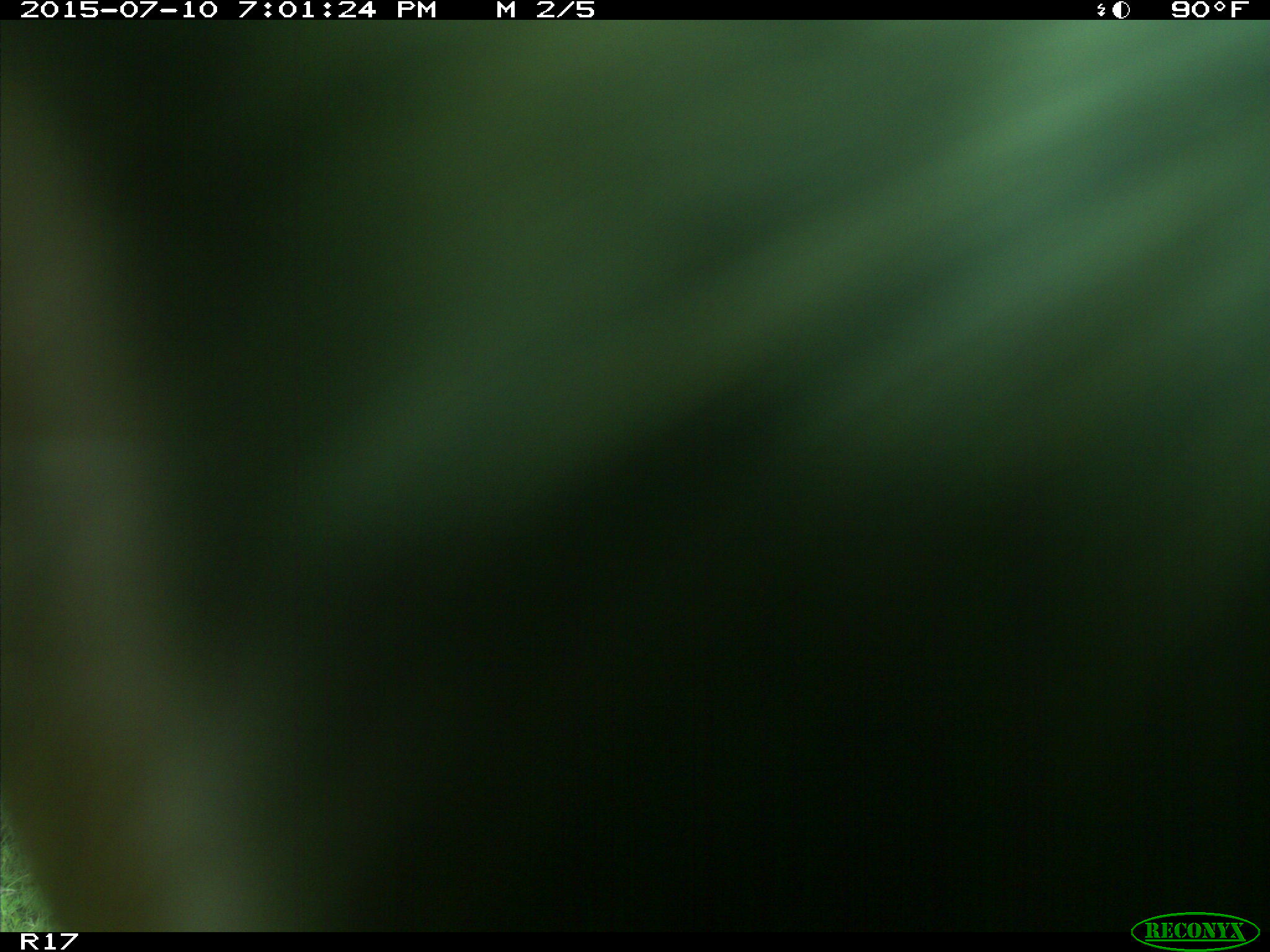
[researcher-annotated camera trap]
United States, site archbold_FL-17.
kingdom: Animalia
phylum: Chordata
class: Mammalia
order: Artiodactyla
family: Bovidae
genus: Bos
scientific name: Bos taurus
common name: domestic cow